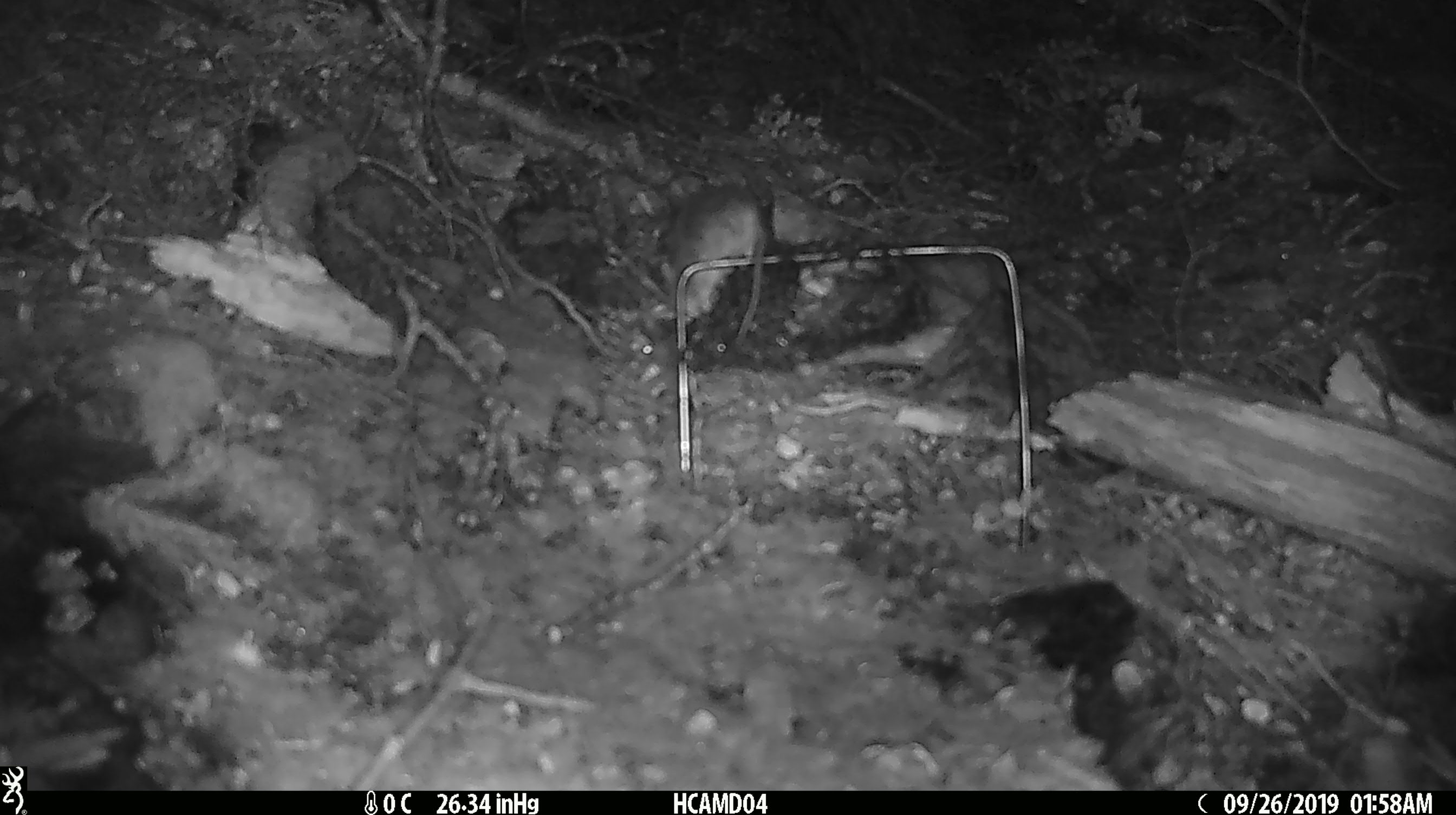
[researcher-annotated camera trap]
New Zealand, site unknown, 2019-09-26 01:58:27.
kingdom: Animalia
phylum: Chordata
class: Mammalia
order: Rodentia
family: Muridae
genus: Mus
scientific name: Mus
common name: mouse